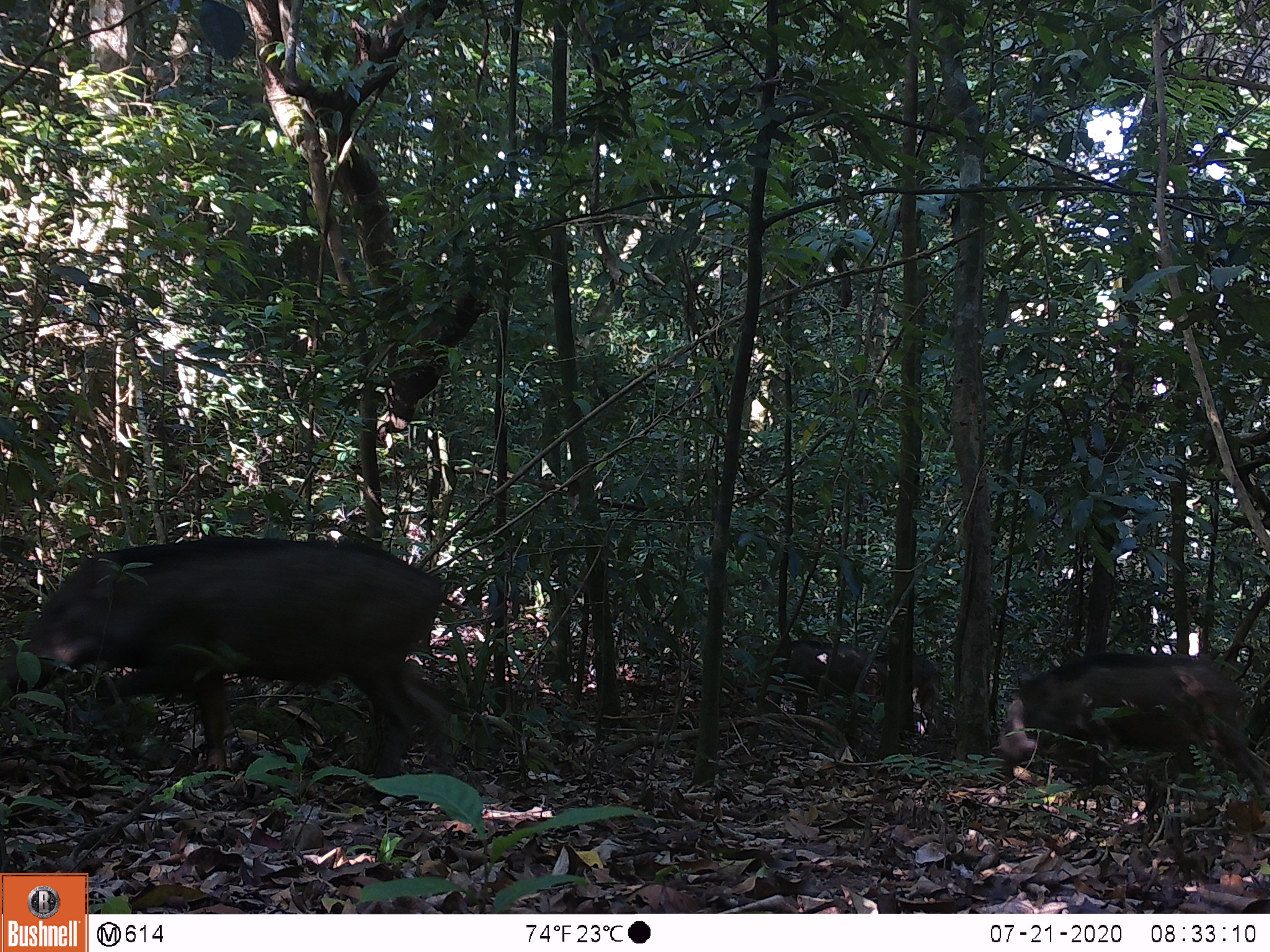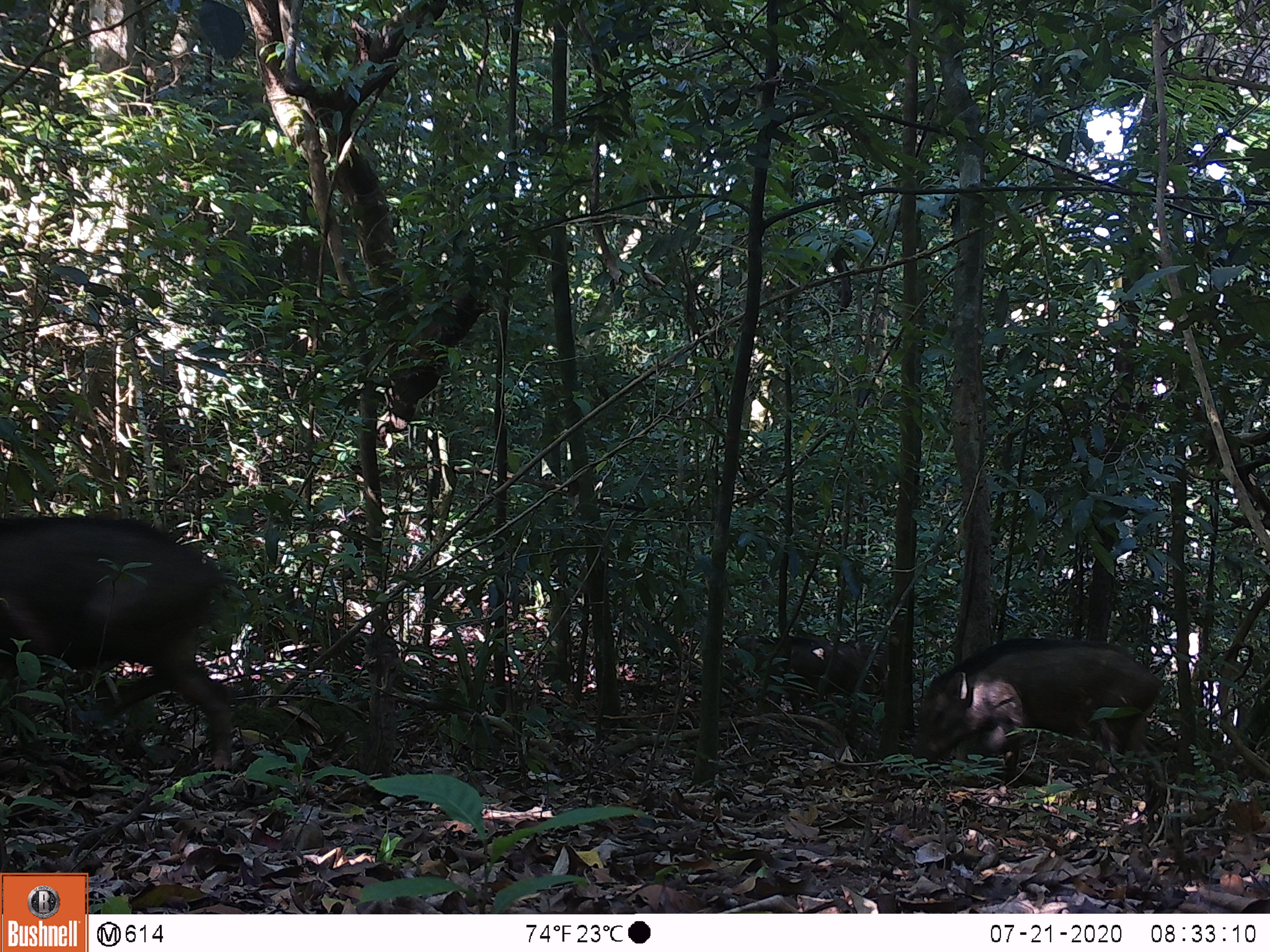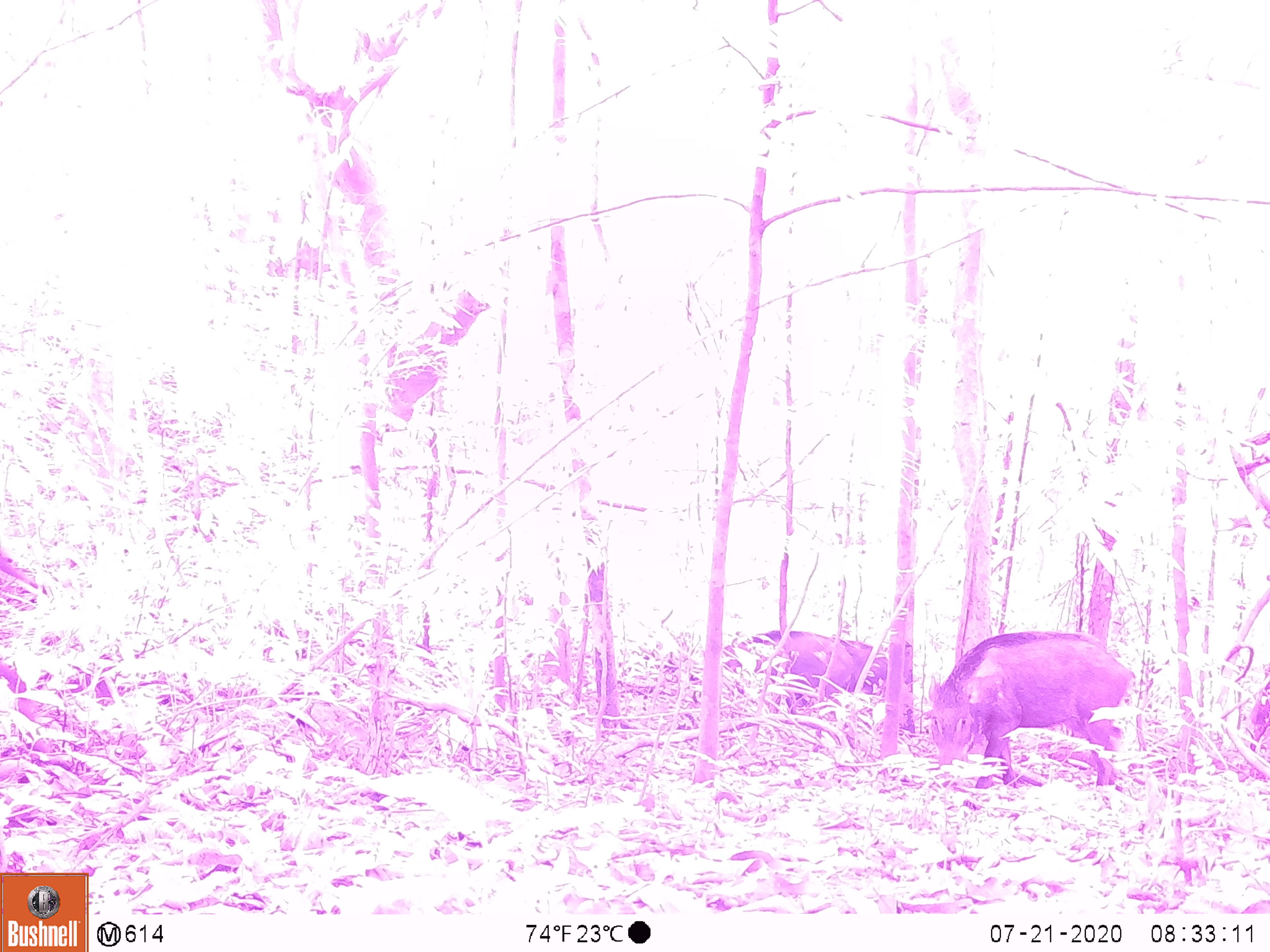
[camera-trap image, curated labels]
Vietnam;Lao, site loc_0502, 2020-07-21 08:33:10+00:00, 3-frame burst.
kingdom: Animalia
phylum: Chordata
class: Mammalia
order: Artiodactyla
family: Suidae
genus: Sus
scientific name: Sus scrofa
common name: eurasian wild pig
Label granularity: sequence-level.